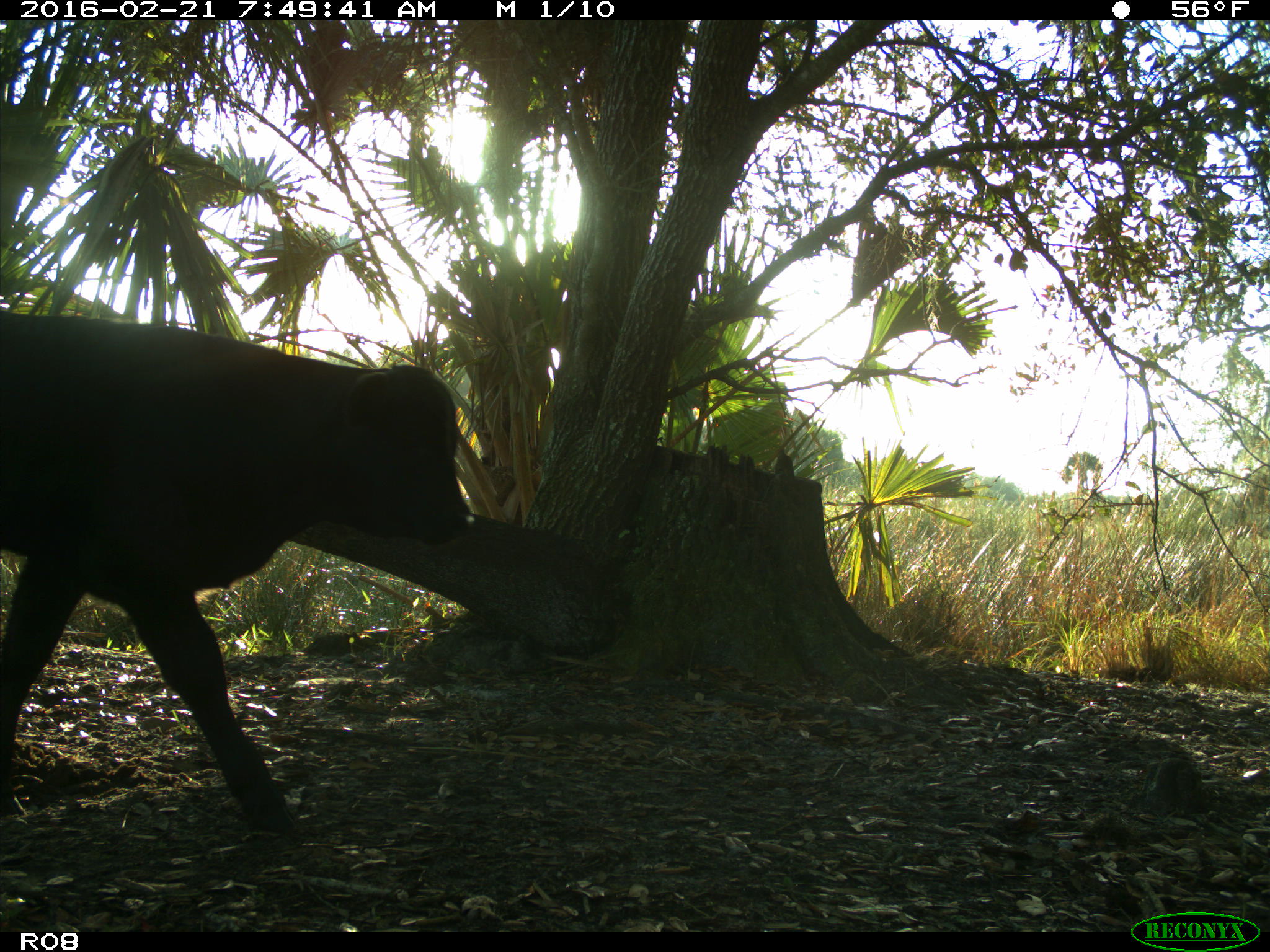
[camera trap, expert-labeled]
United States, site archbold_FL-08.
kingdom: Animalia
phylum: Chordata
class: Mammalia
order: Artiodactyla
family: Bovidae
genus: Bos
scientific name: Bos taurus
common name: domestic cow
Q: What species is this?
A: Bos taurus (domestic cow).